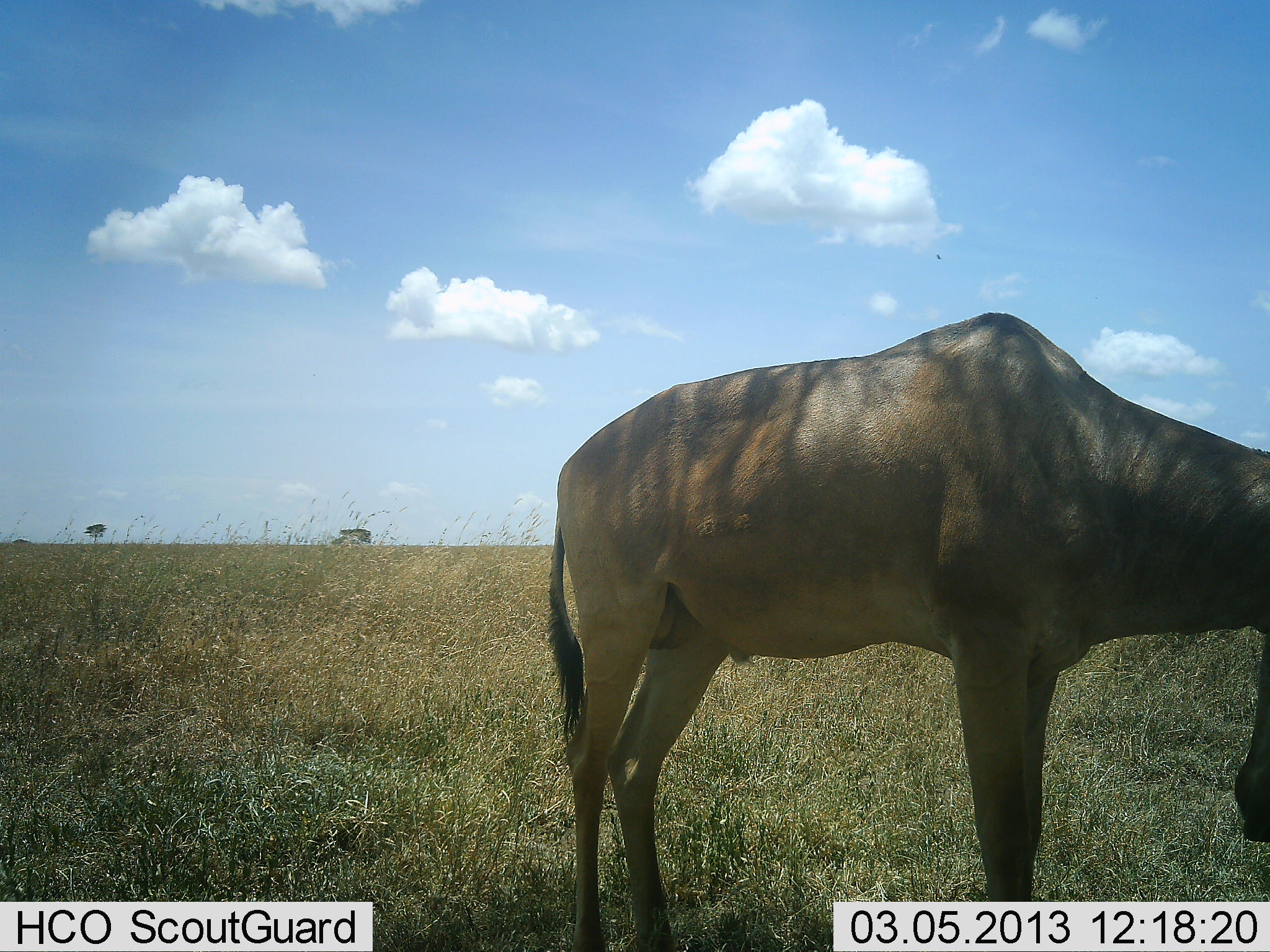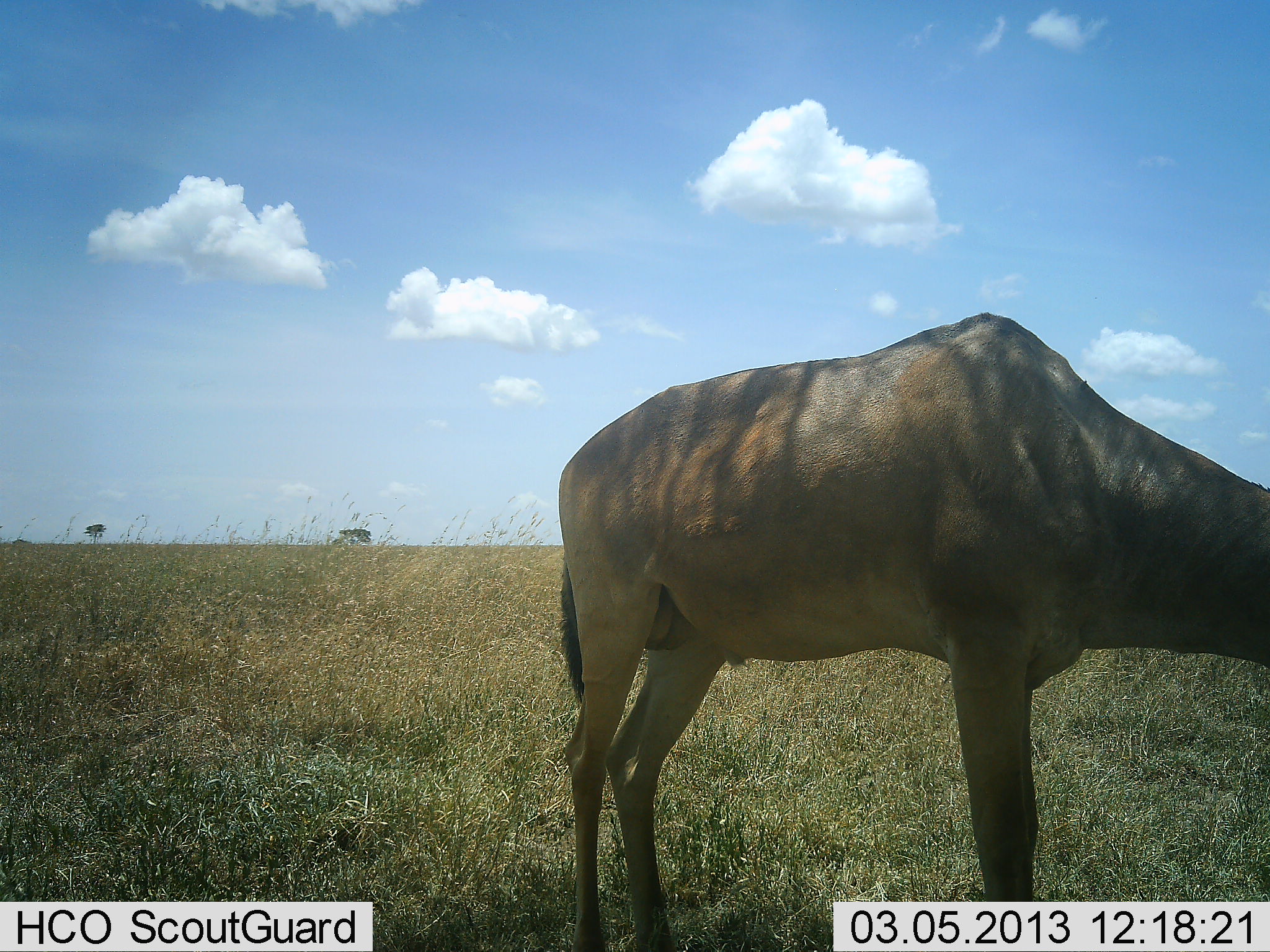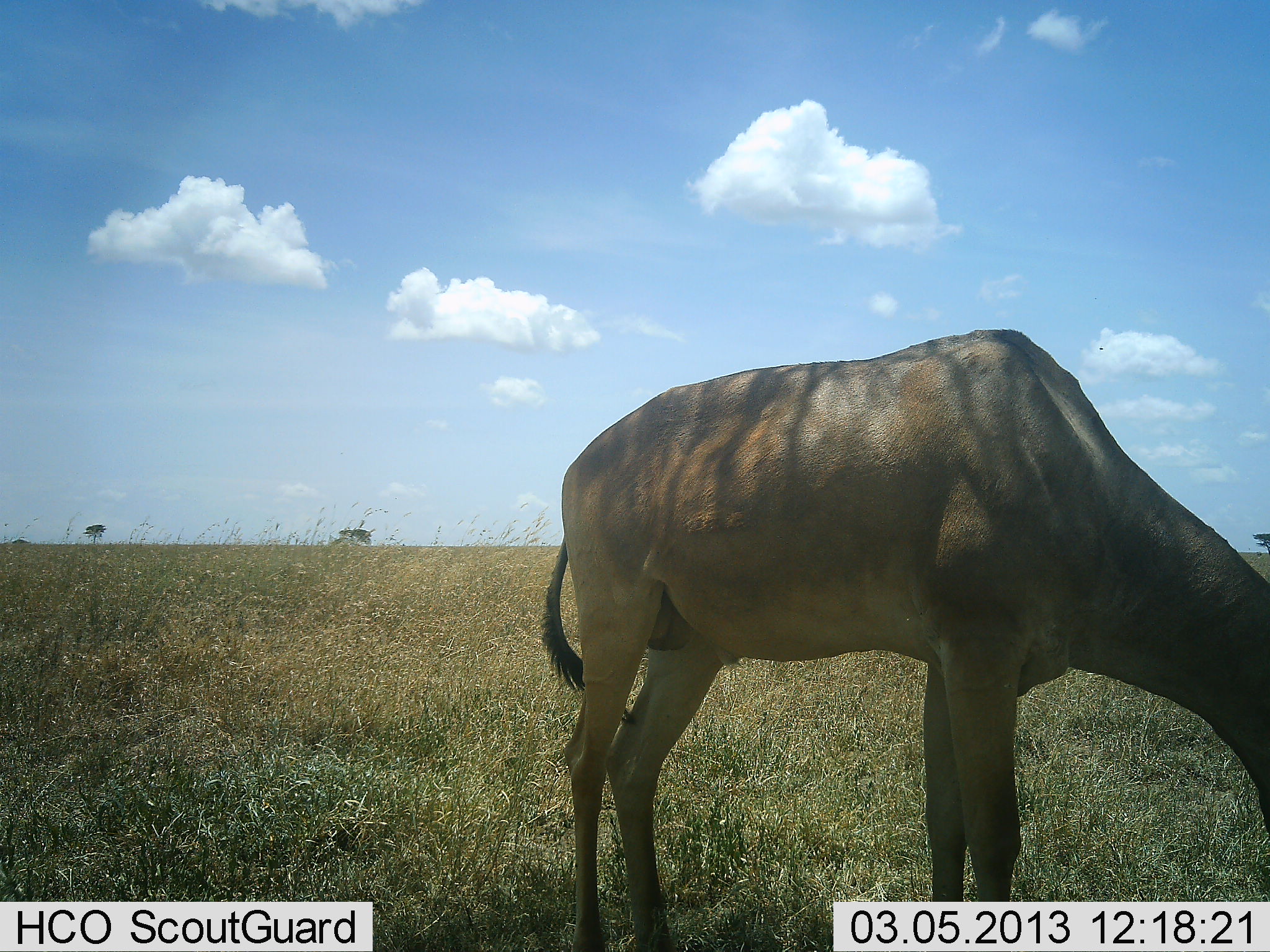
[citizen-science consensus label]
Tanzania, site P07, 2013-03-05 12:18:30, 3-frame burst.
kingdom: Animalia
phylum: Chordata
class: Mammalia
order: Artiodactyla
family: Bovidae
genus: Alcelaphus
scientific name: Alcelaphus buselaphus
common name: hartebeest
Hartebeest (Alcelaphus buselaphus), count 1. Behavior (volunteer vote fractions): standing 53%, resting 0%, moving 0%, interacting 0%. Young present (vote fraction): 0%. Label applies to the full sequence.